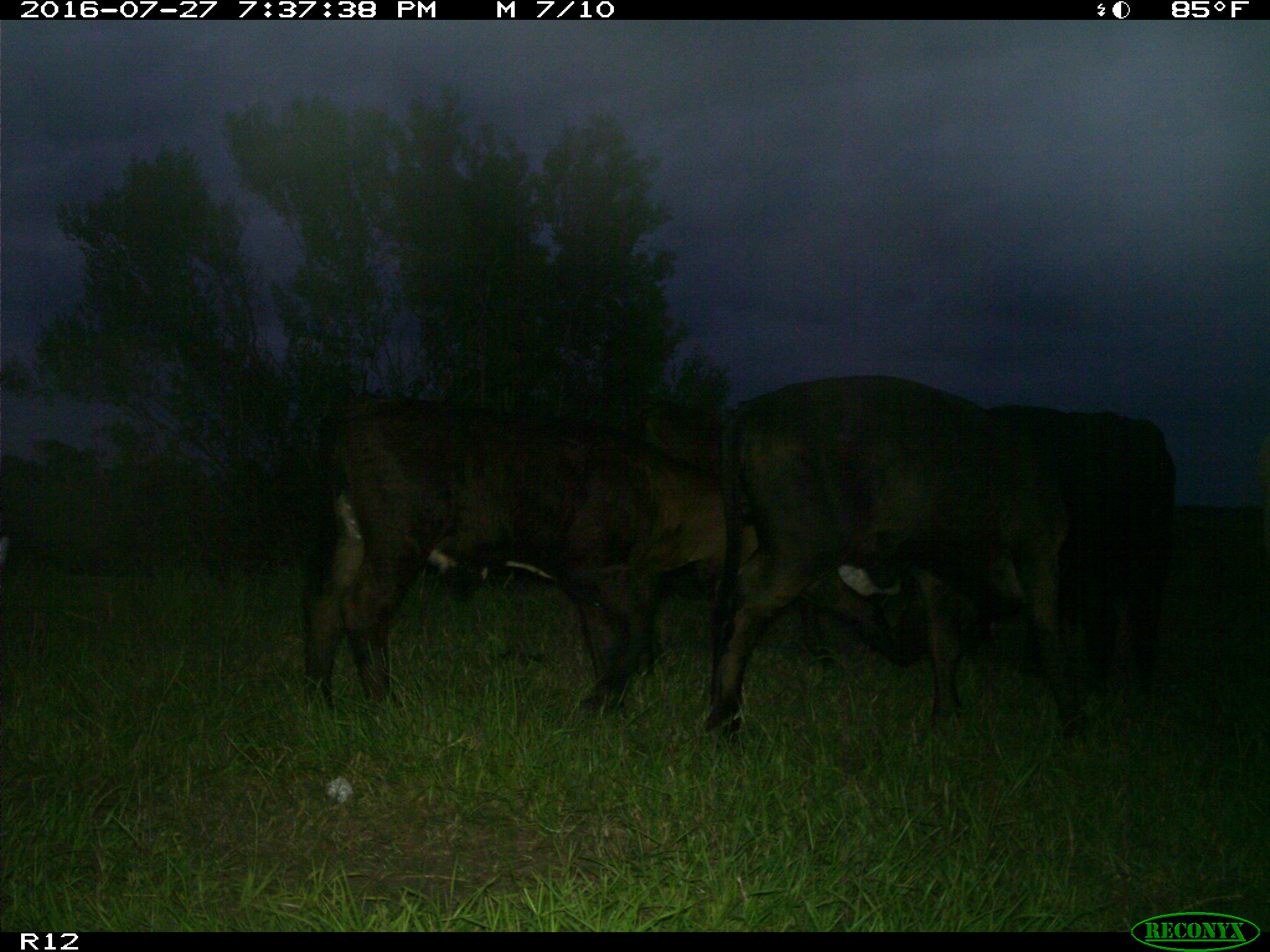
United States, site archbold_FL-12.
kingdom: Animalia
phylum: Chordata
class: Mammalia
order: Artiodactyla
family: Bovidae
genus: Bos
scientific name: Bos taurus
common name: domestic cow